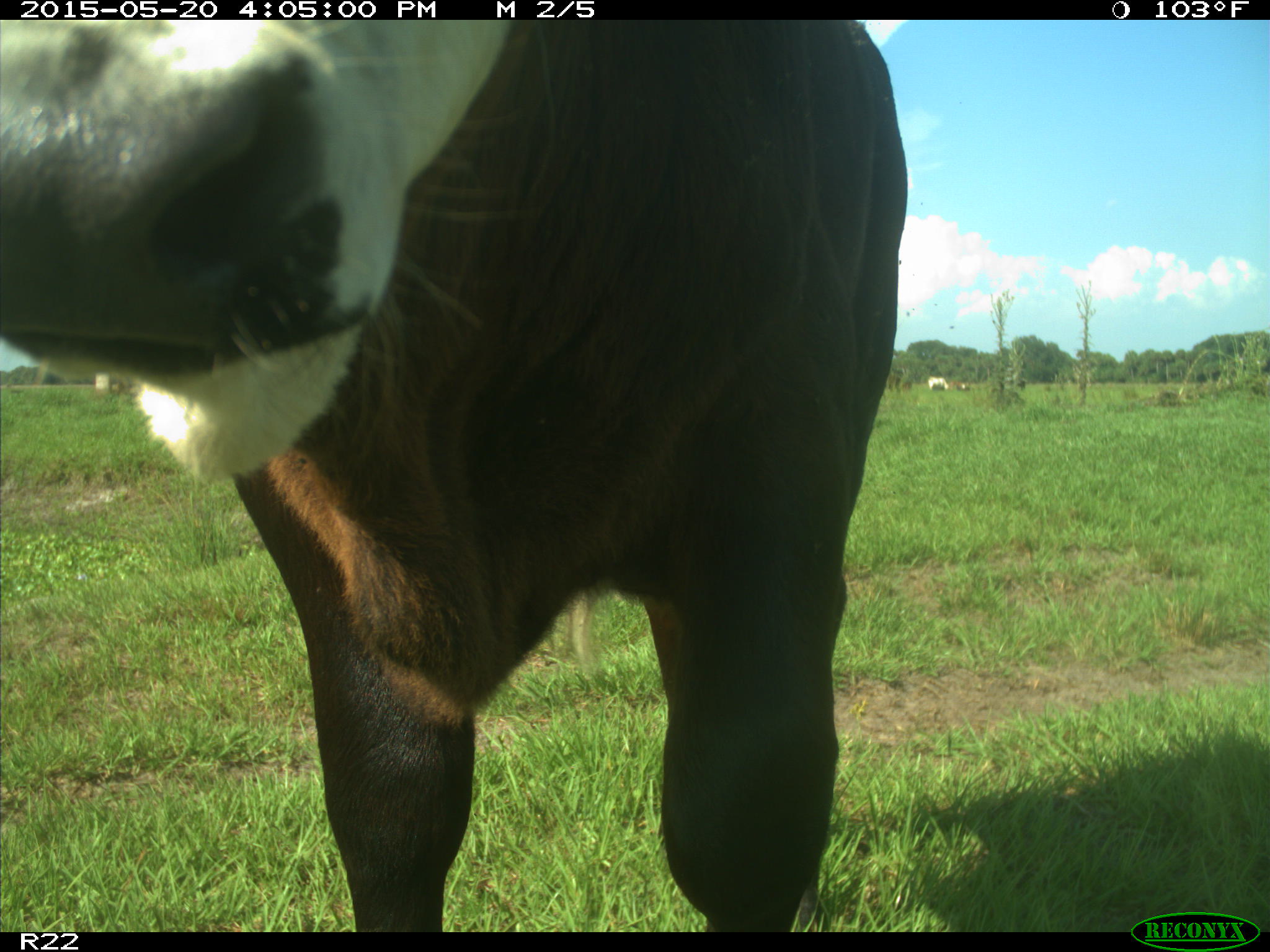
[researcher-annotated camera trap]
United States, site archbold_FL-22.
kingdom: Animalia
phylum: Chordata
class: Mammalia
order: Artiodactyla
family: Bovidae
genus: Bos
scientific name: Bos taurus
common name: domestic cow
Bos taurus (domestic cow).